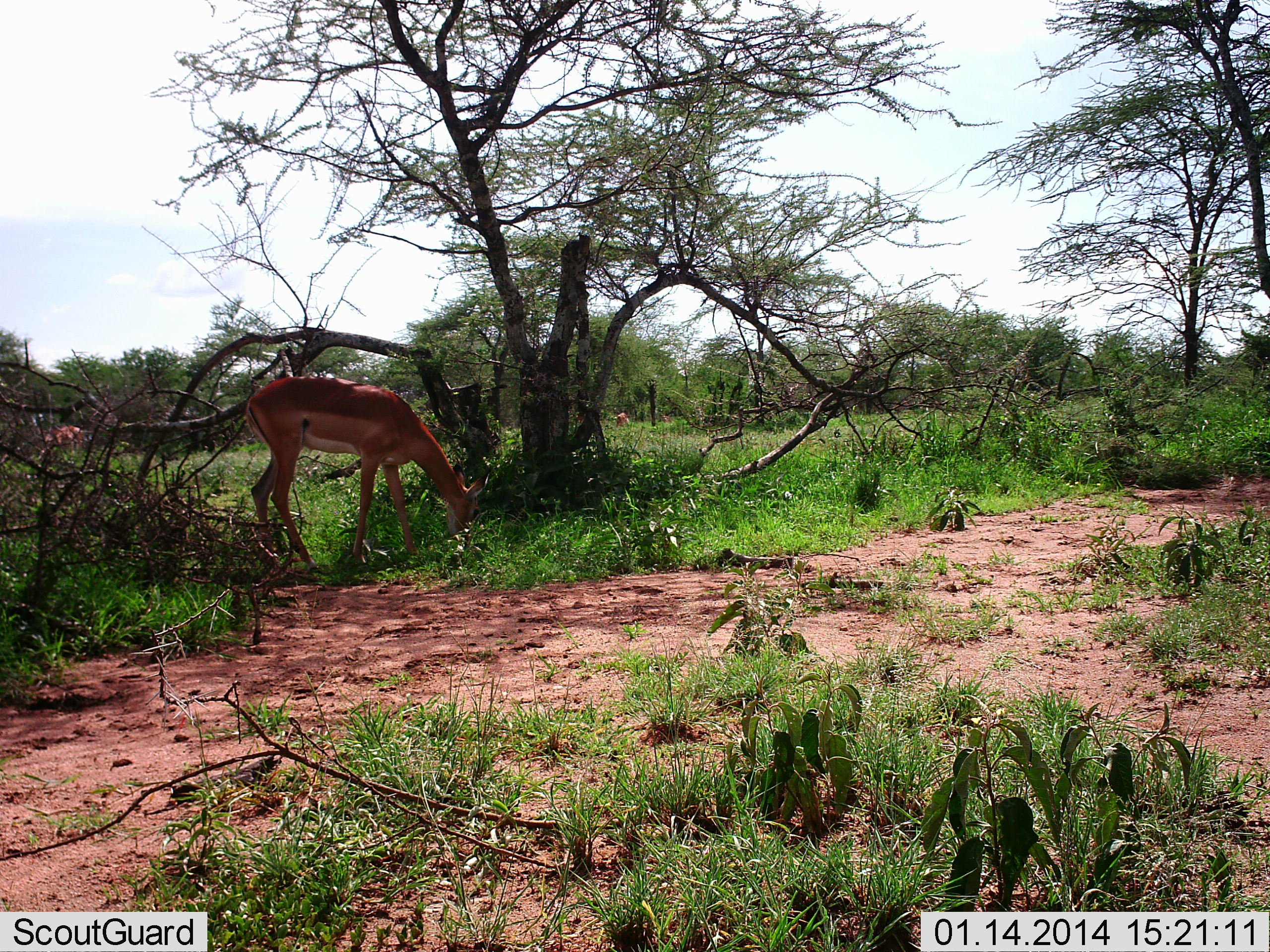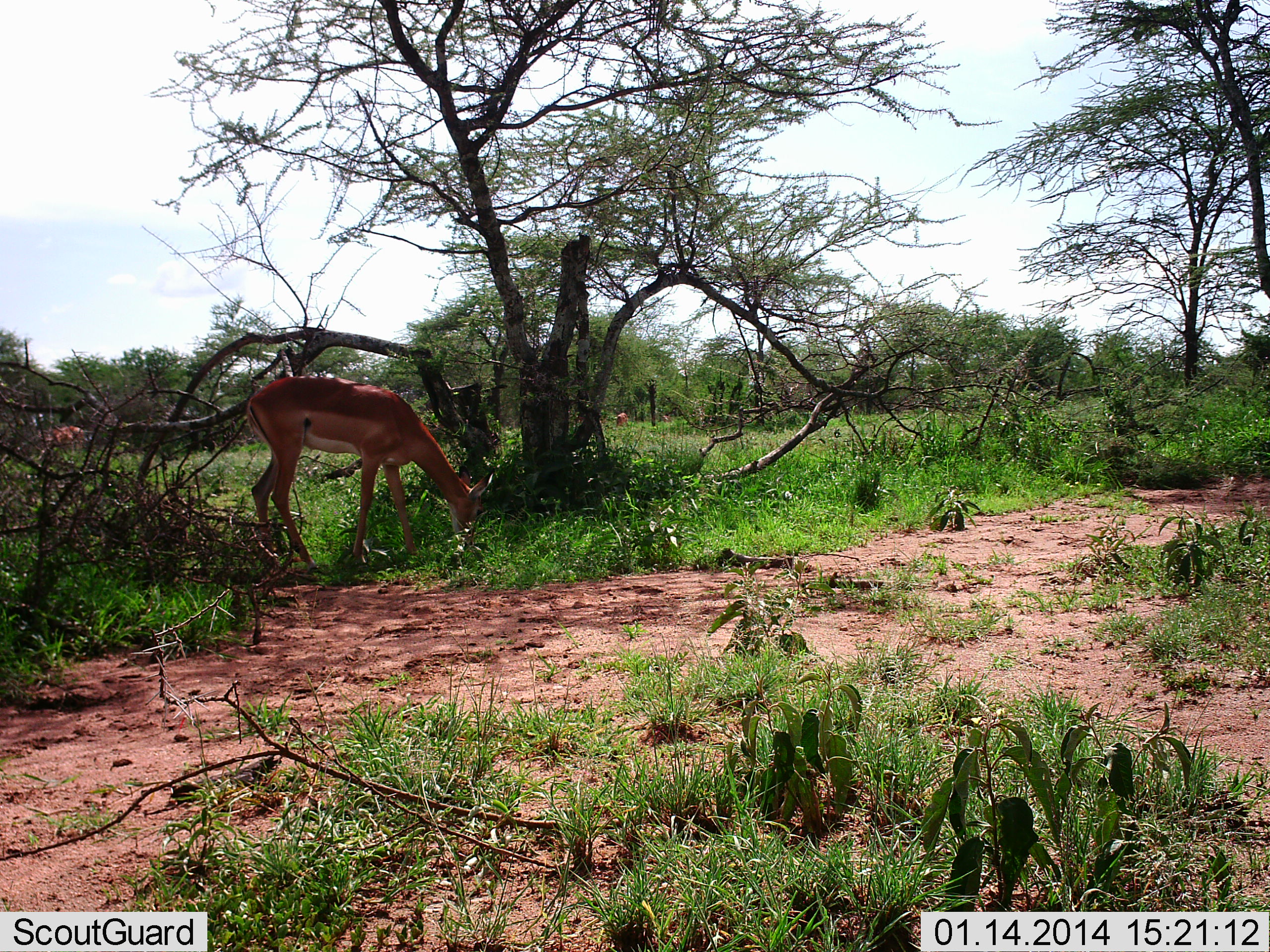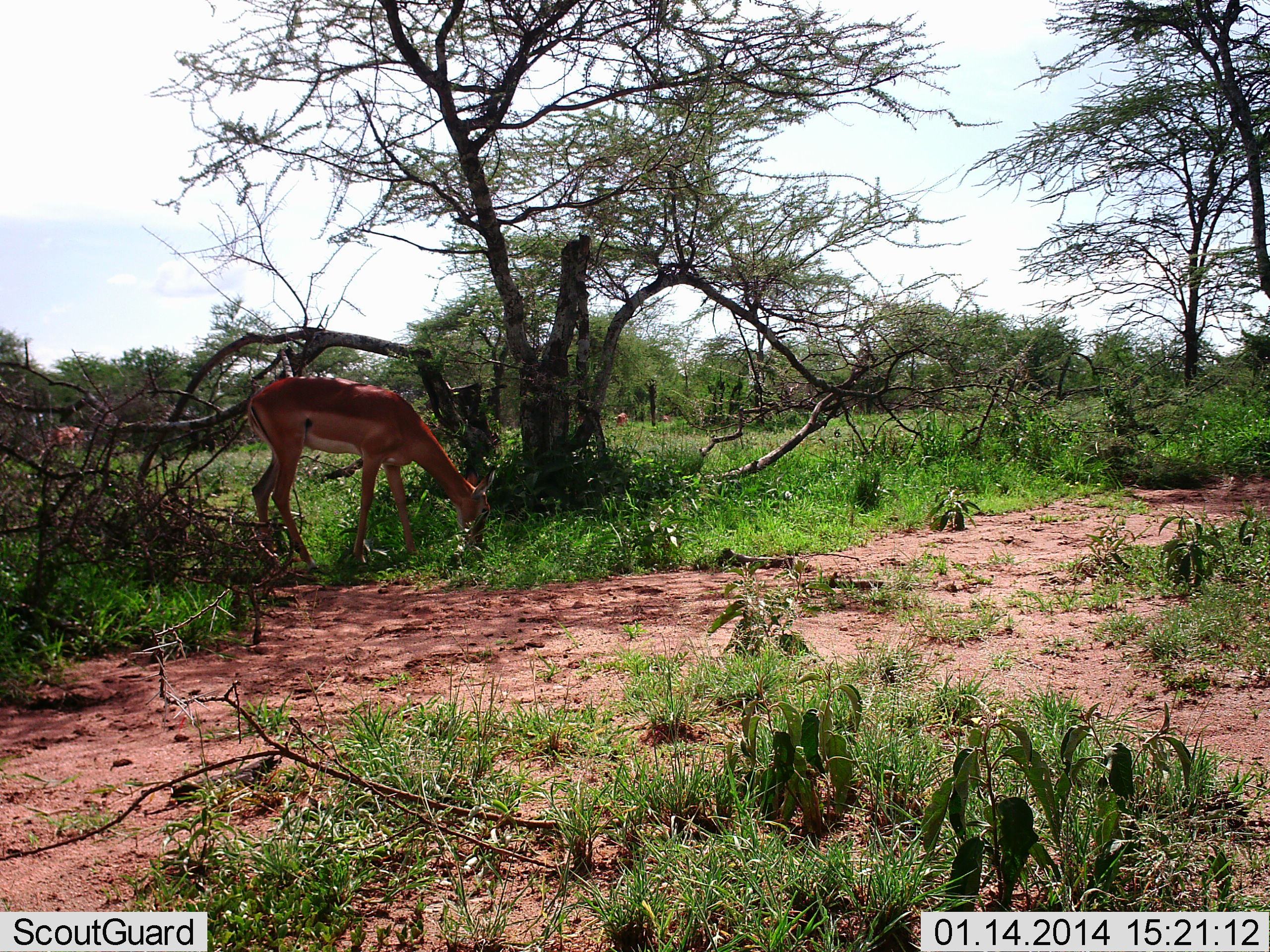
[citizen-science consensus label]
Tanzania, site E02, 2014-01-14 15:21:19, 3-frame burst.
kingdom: Animalia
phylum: Chordata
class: Mammalia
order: Artiodactyla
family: Bovidae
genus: Aepyceros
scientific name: Aepyceros melampus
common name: impala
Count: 2.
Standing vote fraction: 30%.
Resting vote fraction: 0%.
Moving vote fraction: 10%.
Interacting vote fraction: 0%.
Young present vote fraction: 0%.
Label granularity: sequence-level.